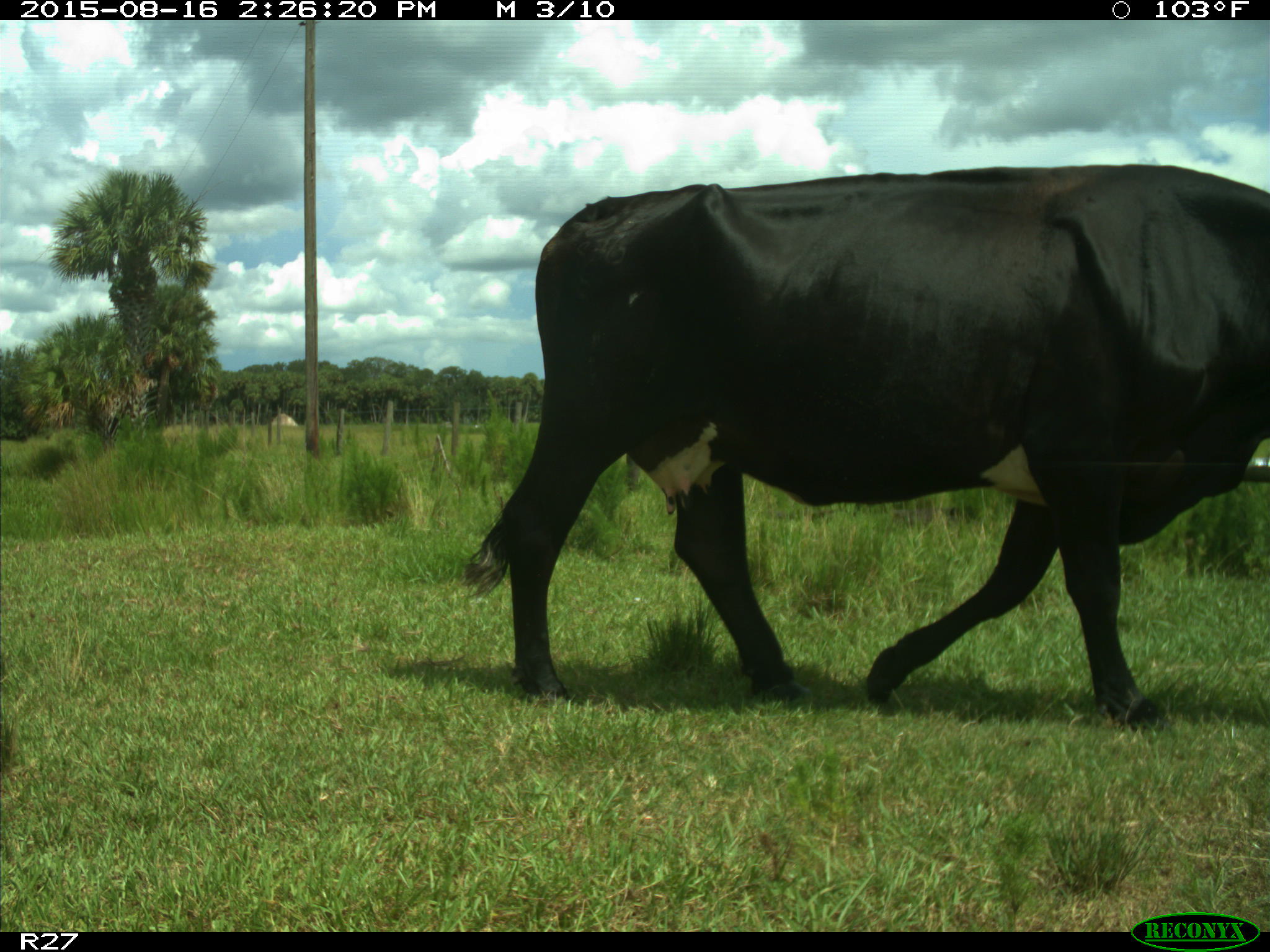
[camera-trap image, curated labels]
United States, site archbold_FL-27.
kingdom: Animalia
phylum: Chordata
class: Mammalia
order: Artiodactyla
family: Bovidae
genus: Bos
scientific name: Bos taurus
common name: domestic cow